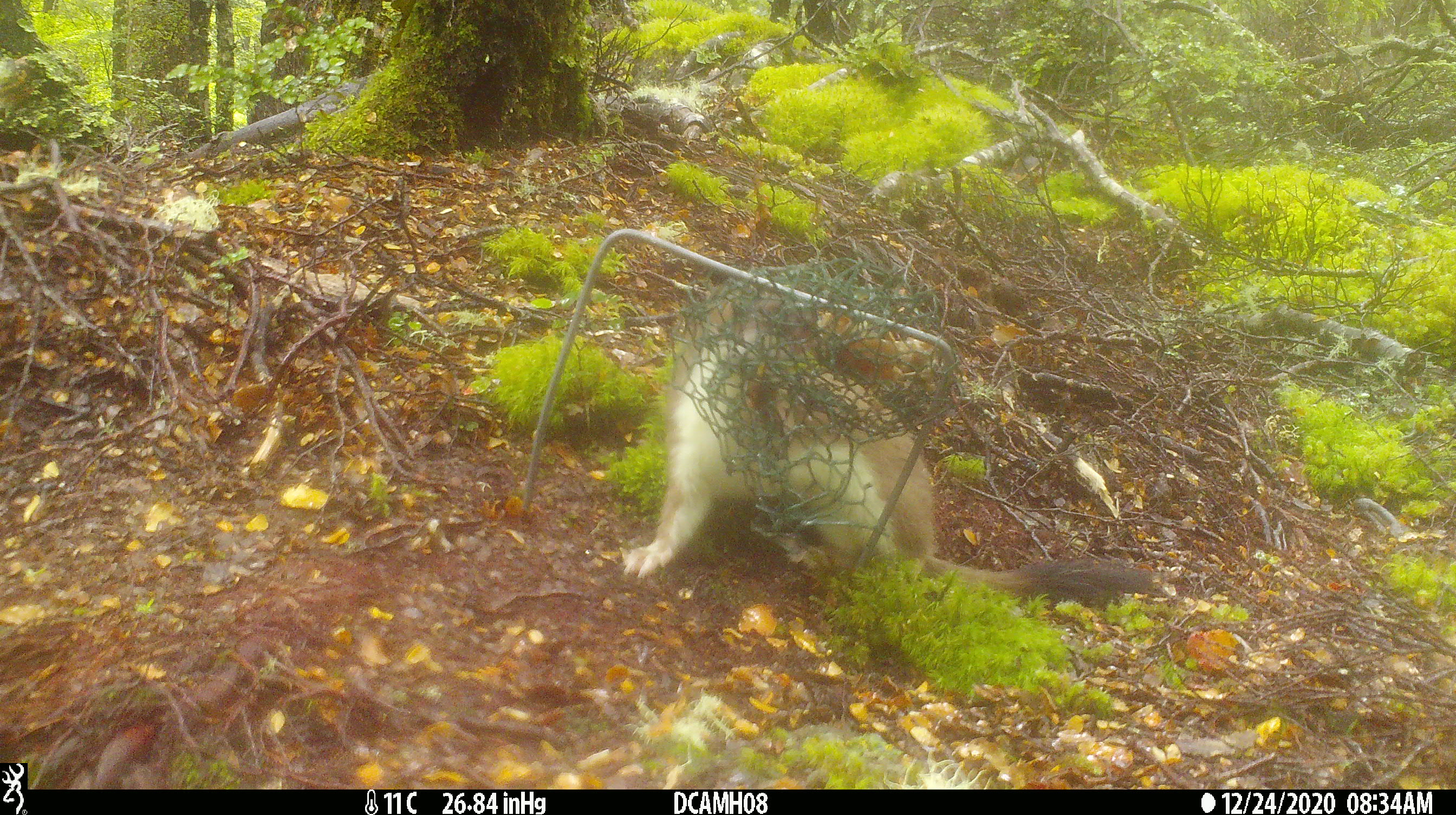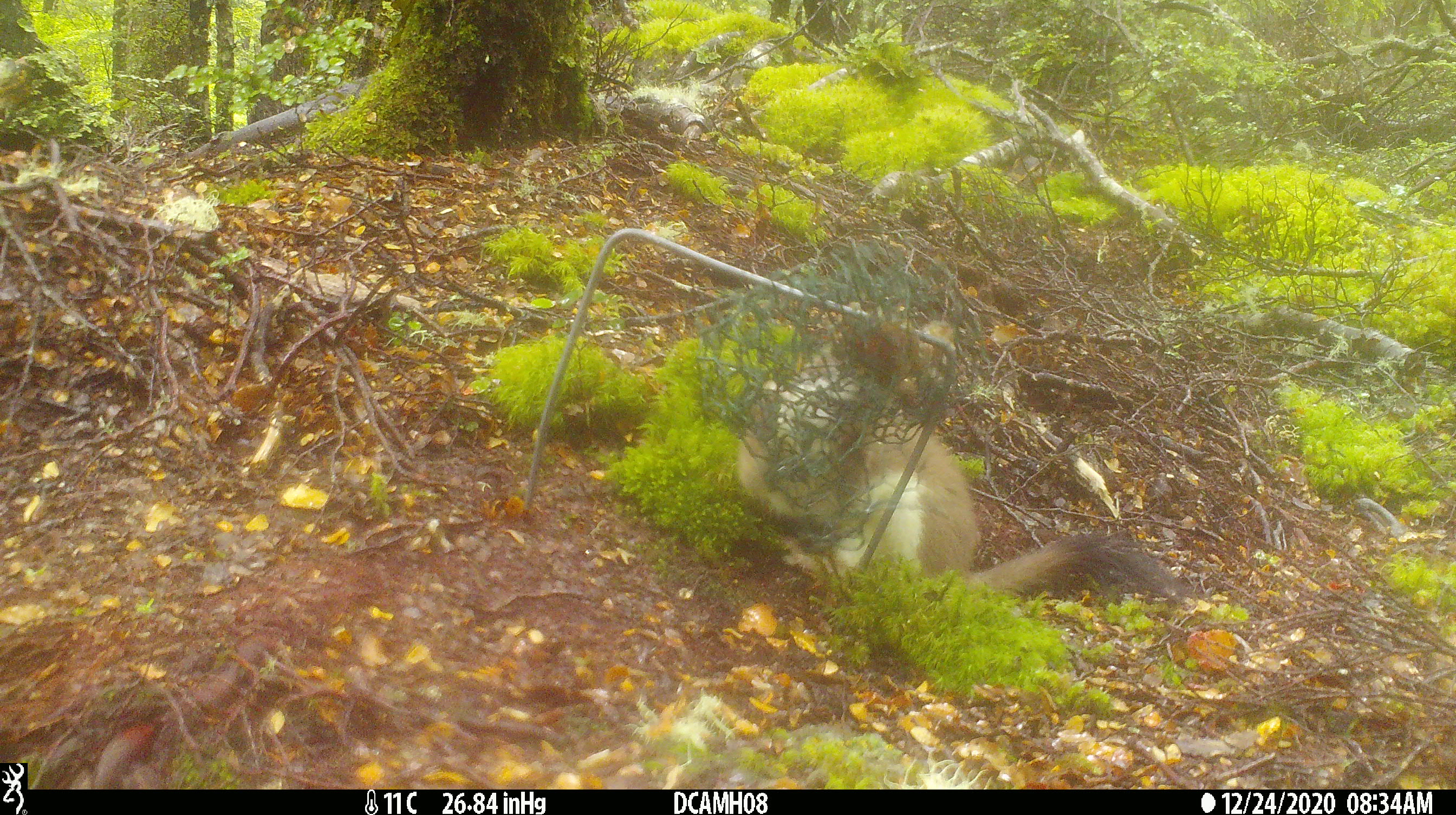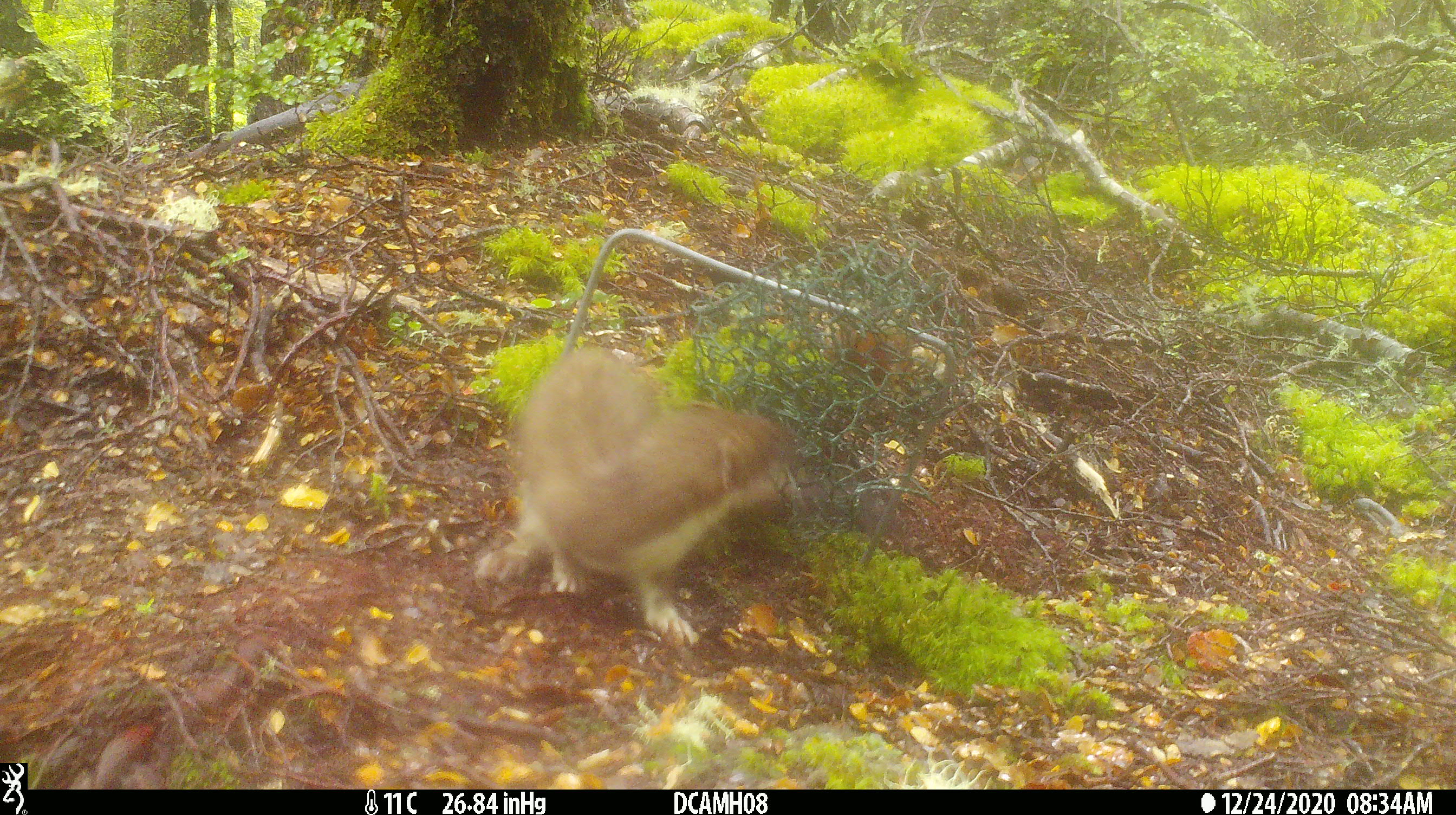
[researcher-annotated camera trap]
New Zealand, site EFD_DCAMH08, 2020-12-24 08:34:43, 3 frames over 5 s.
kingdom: Animalia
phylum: Chordata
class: Mammalia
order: Carnivora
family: Mustelidae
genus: Mustela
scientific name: Mustela erminea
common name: stoat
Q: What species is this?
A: Stoat (Mustela erminea).